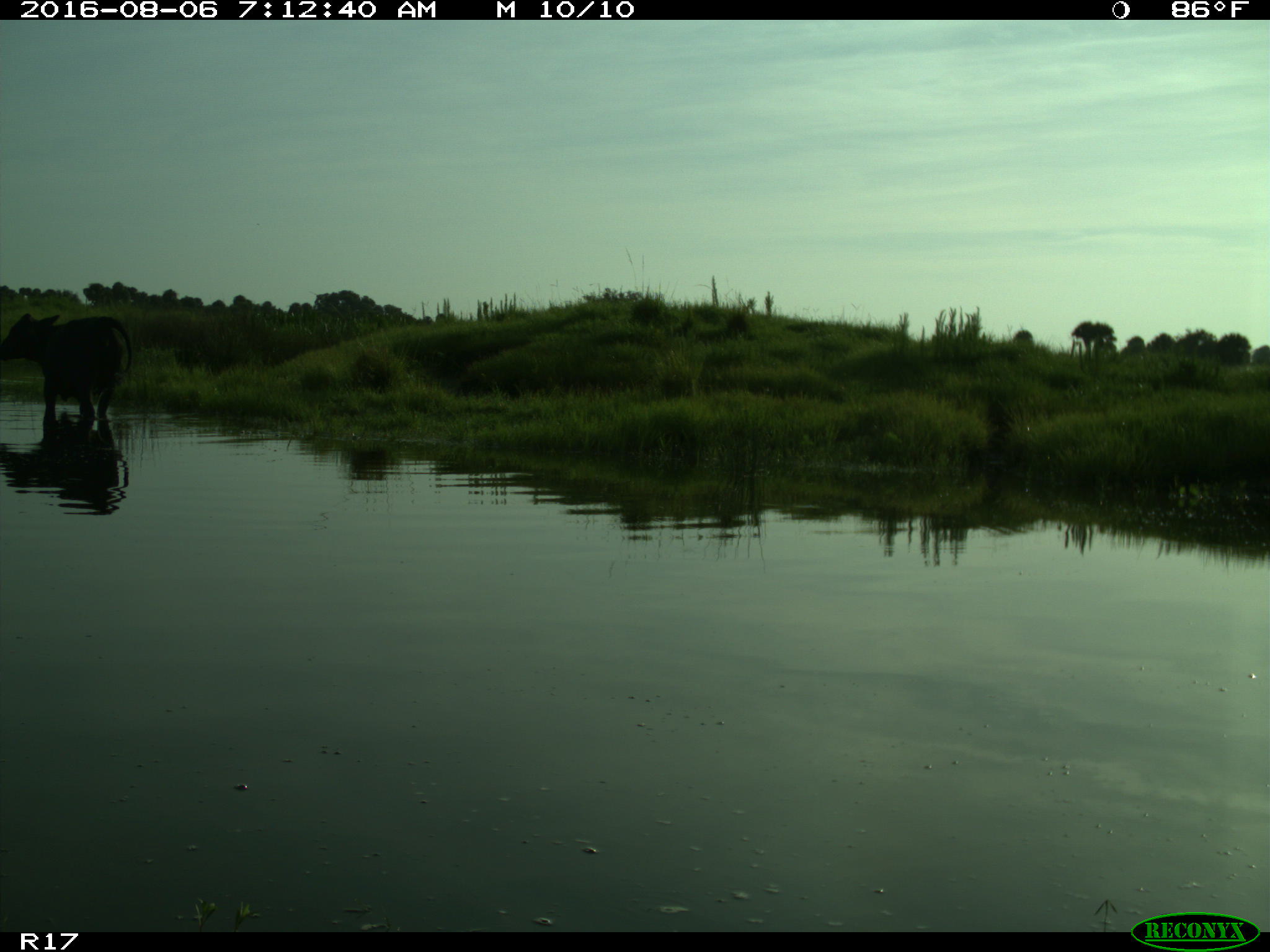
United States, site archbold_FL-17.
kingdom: Animalia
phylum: Chordata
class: Mammalia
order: Artiodactyla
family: Bovidae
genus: Bos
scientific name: Bos taurus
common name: domestic cow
Bos taurus (domestic cow).